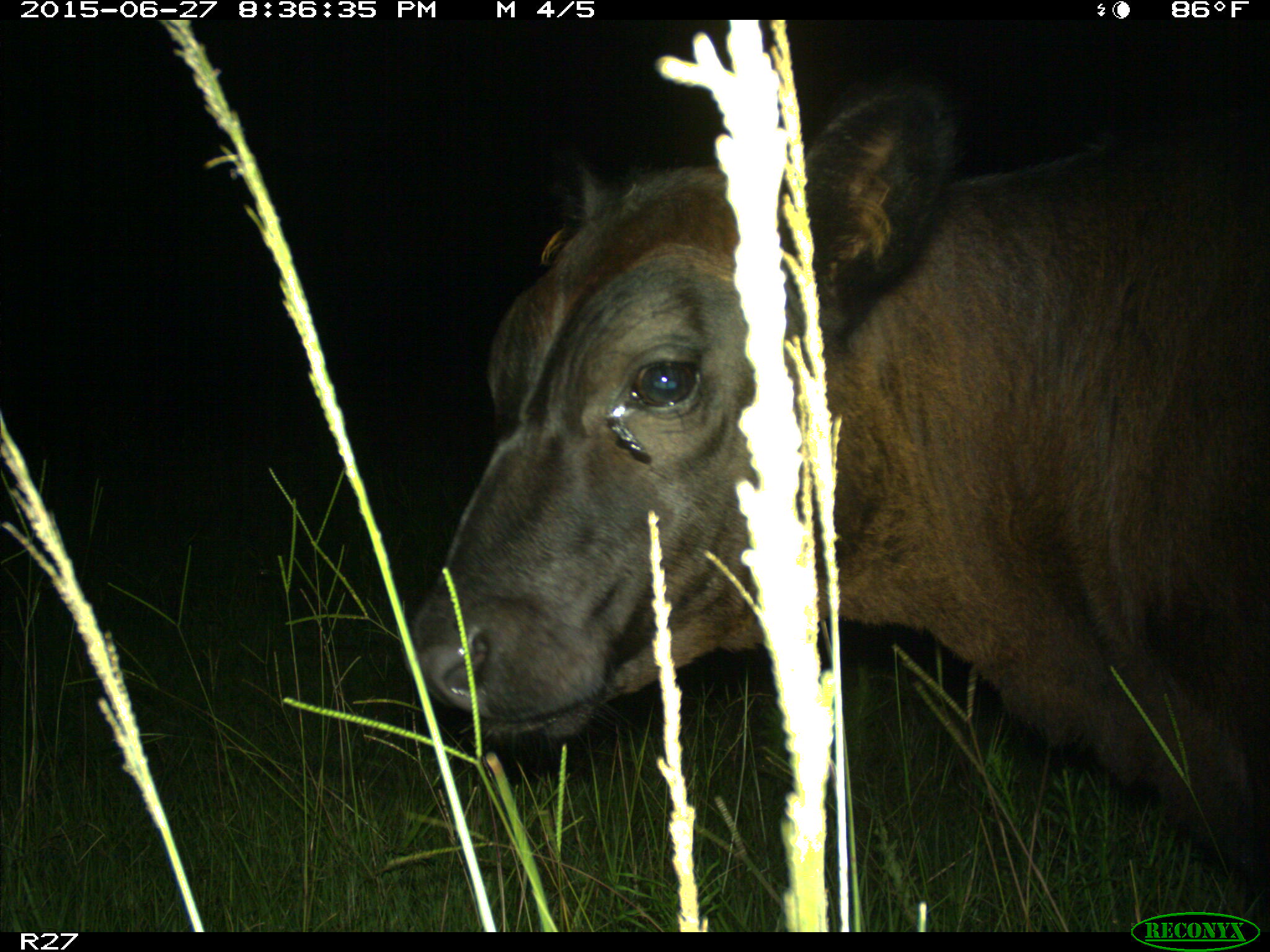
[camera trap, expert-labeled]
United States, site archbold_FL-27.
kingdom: Animalia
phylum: Chordata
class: Mammalia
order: Artiodactyla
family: Bovidae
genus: Bos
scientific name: Bos taurus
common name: domestic cow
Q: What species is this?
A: Bos taurus (domestic cow).